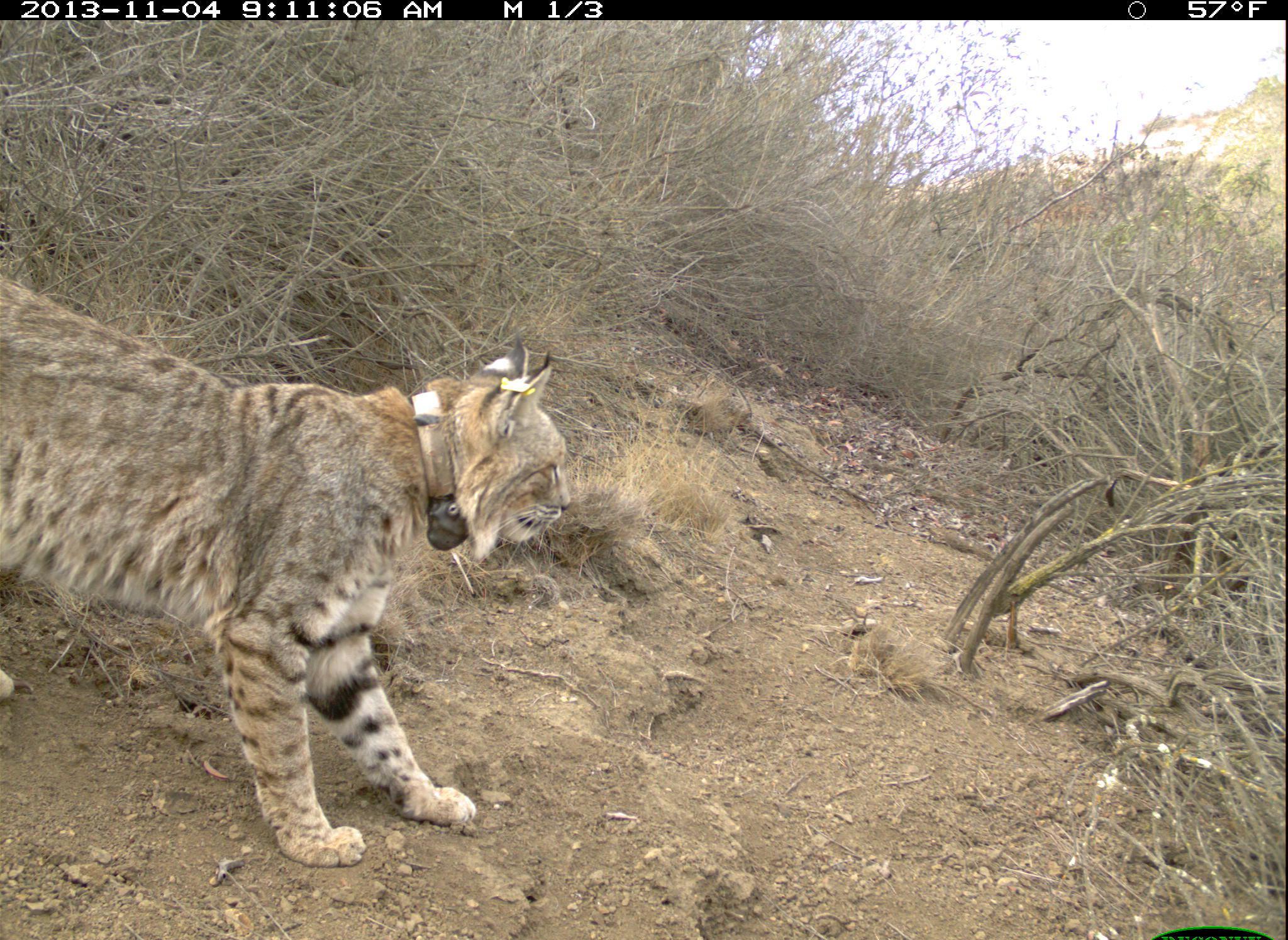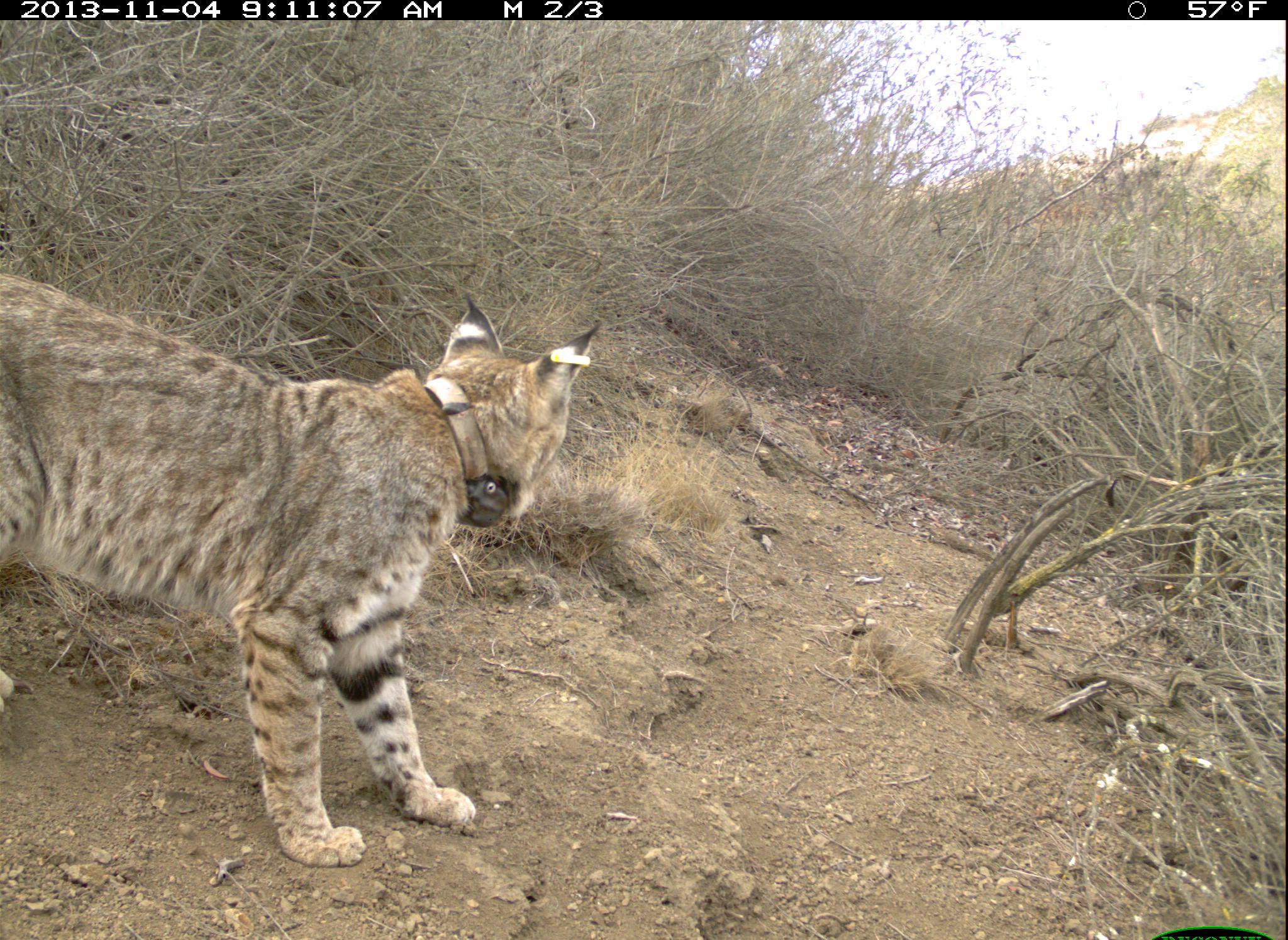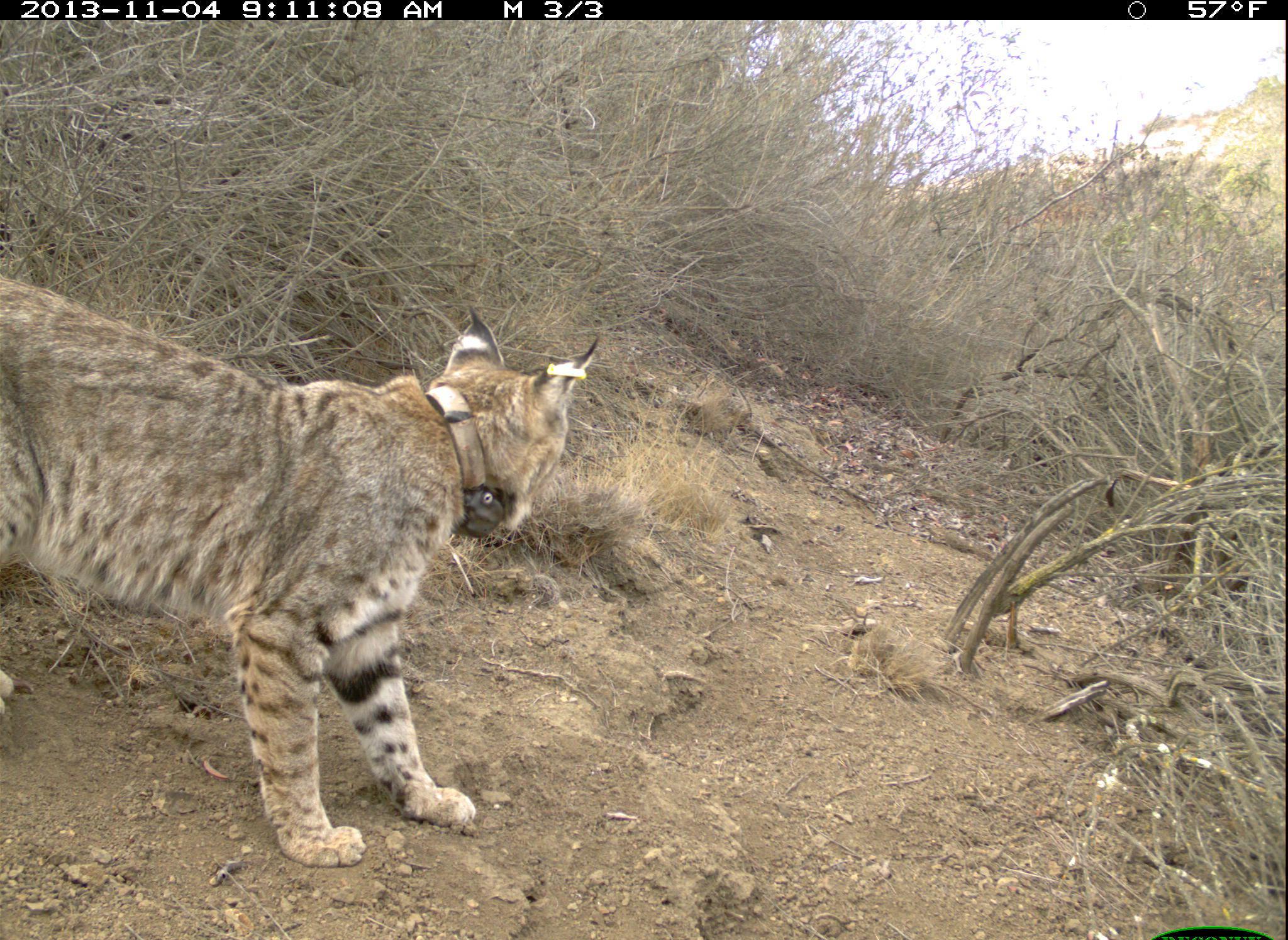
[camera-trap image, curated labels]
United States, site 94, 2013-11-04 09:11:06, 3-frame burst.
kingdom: Animalia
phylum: Chordata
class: Mammalia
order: Carnivora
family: Felidae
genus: Lynx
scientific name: Lynx rufus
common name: bobcat